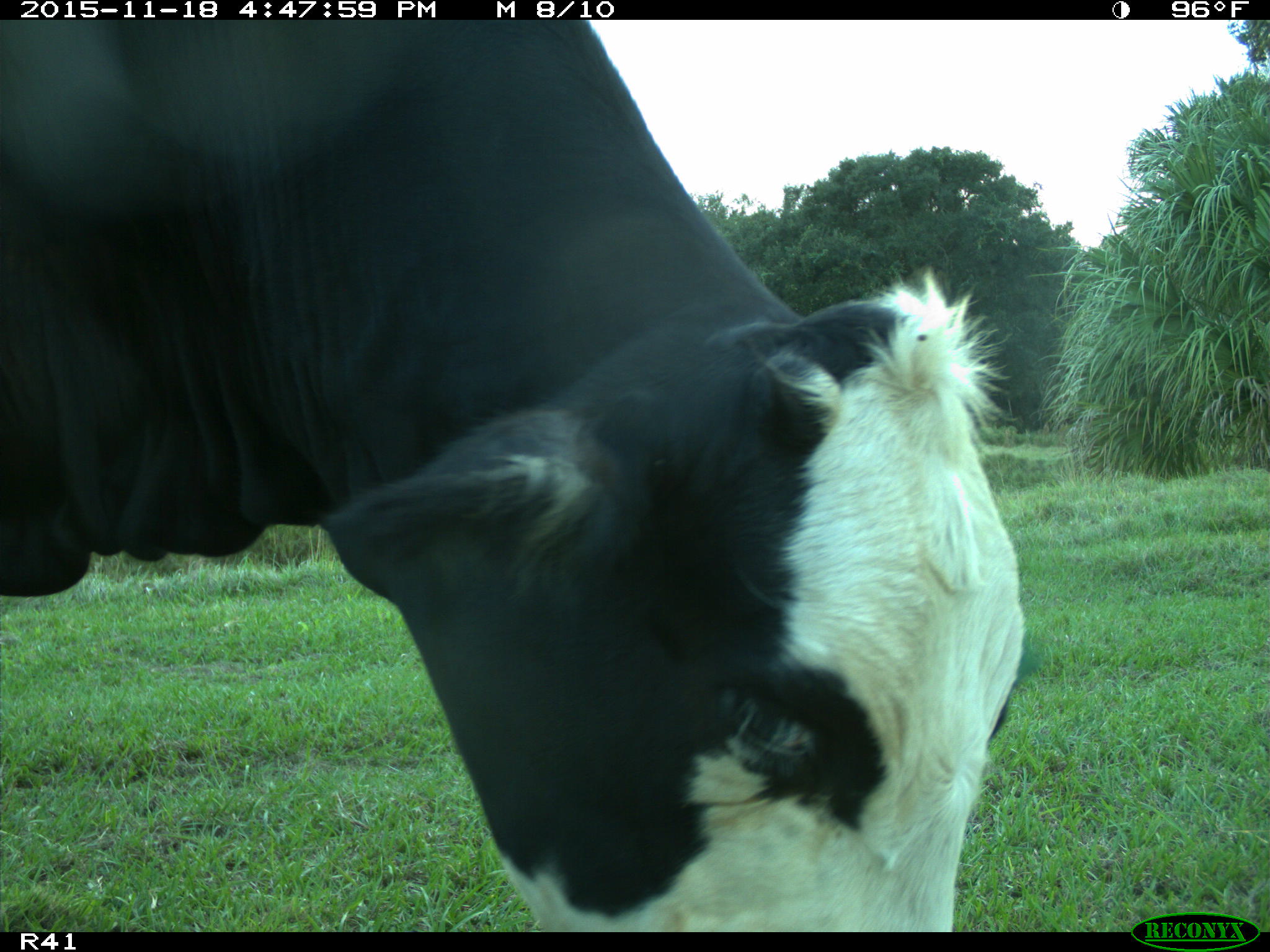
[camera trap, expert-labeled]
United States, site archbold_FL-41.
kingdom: Animalia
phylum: Chordata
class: Mammalia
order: Artiodactyla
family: Bovidae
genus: Bos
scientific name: Bos taurus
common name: domestic cow